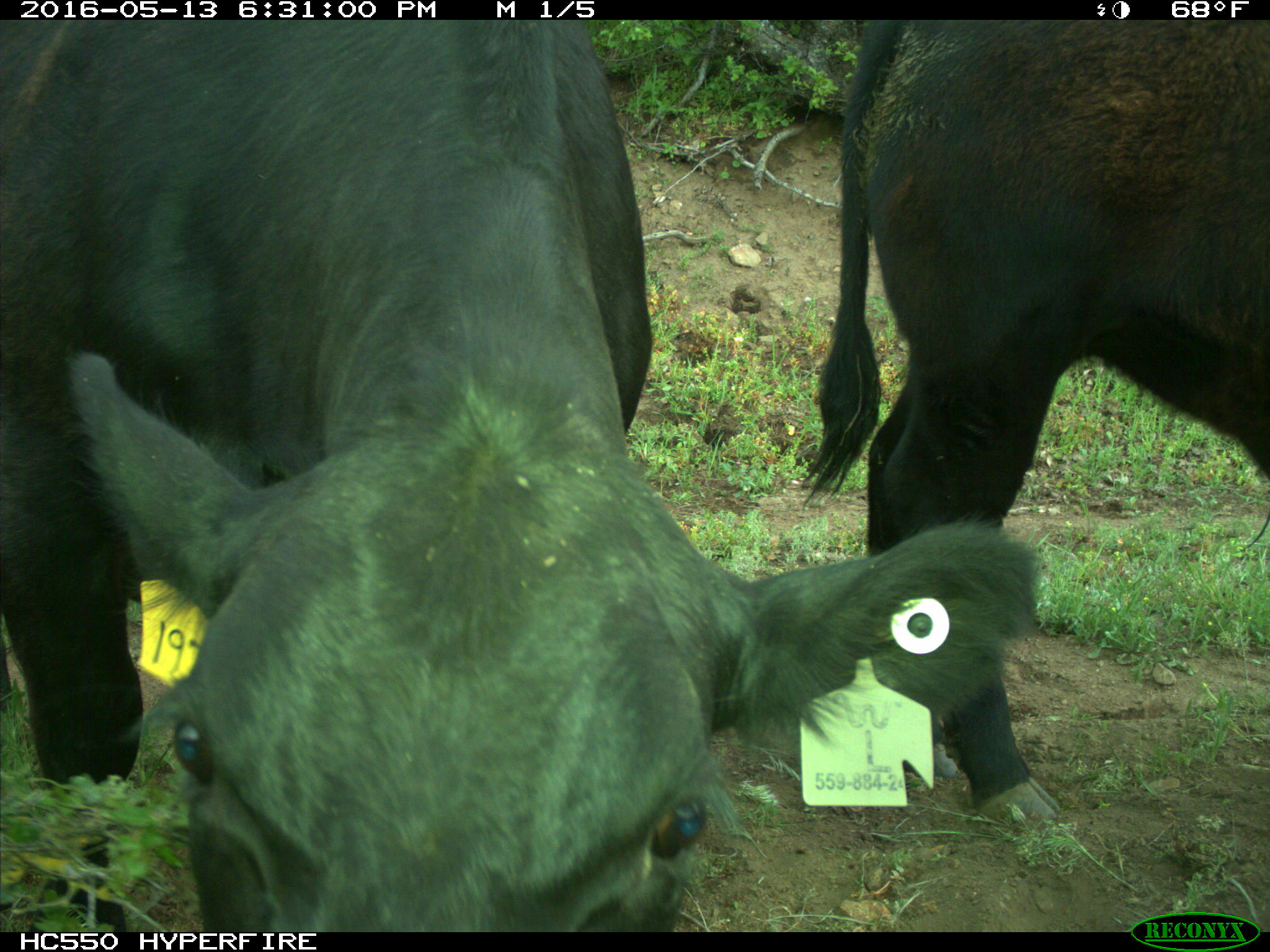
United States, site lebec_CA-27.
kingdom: Animalia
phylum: Chordata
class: Mammalia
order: Artiodactyla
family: Bovidae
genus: Bos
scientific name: Bos taurus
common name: domestic cow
Bos taurus (domestic cow).